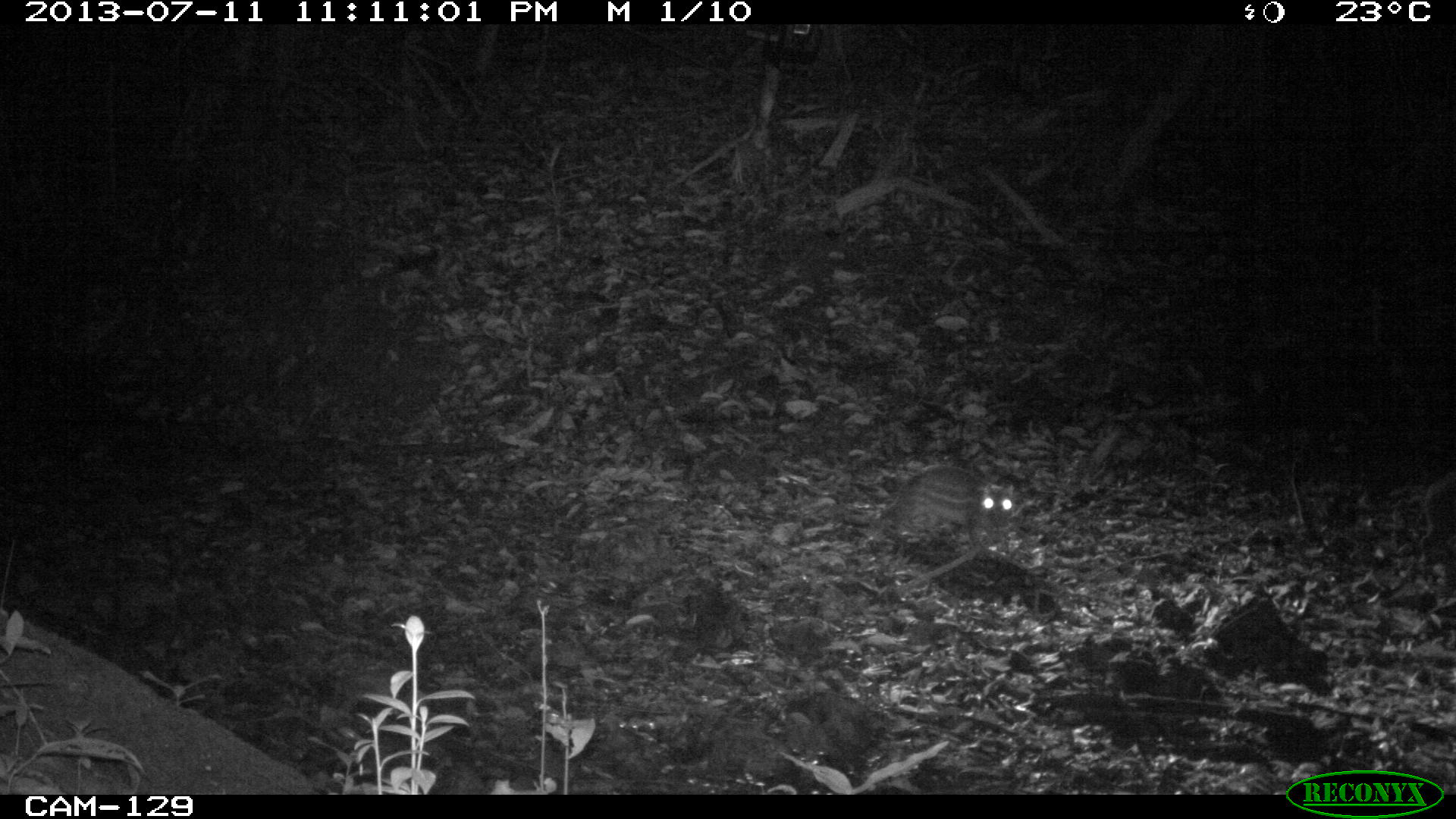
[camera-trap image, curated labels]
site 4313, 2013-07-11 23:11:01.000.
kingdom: Animalia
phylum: Chordata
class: Mammalia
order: Rodentia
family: Cuniculidae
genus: Cuniculus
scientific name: Cuniculus paca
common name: lowland paca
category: agouti paca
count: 1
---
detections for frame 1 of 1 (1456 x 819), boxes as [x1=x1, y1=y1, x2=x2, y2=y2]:
agouti paca: [x1=832, y1=456, x2=1027, y2=567]